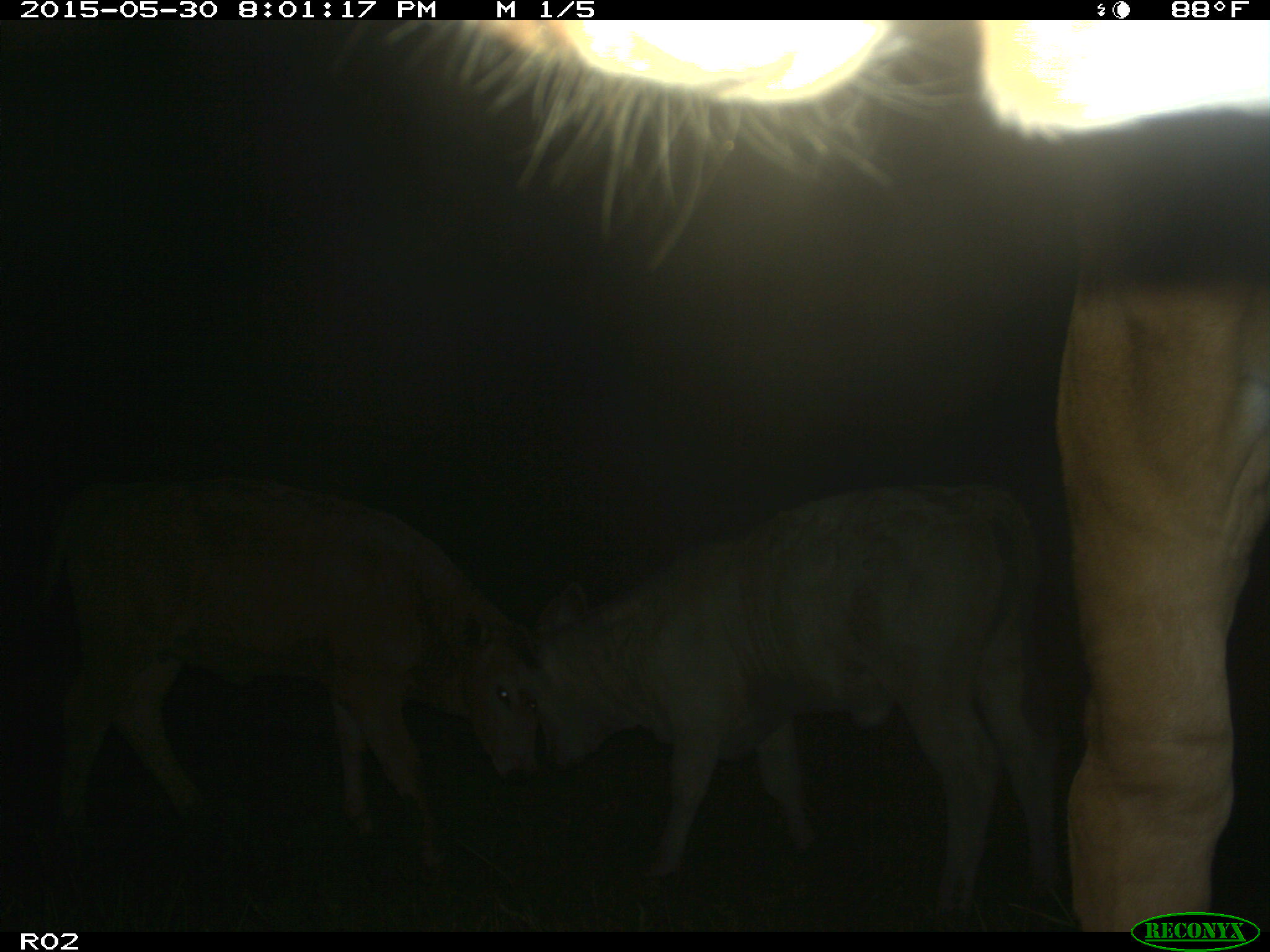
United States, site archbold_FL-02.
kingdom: Animalia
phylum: Chordata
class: Mammalia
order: Artiodactyla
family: Bovidae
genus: Bos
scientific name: Bos taurus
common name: domestic cow